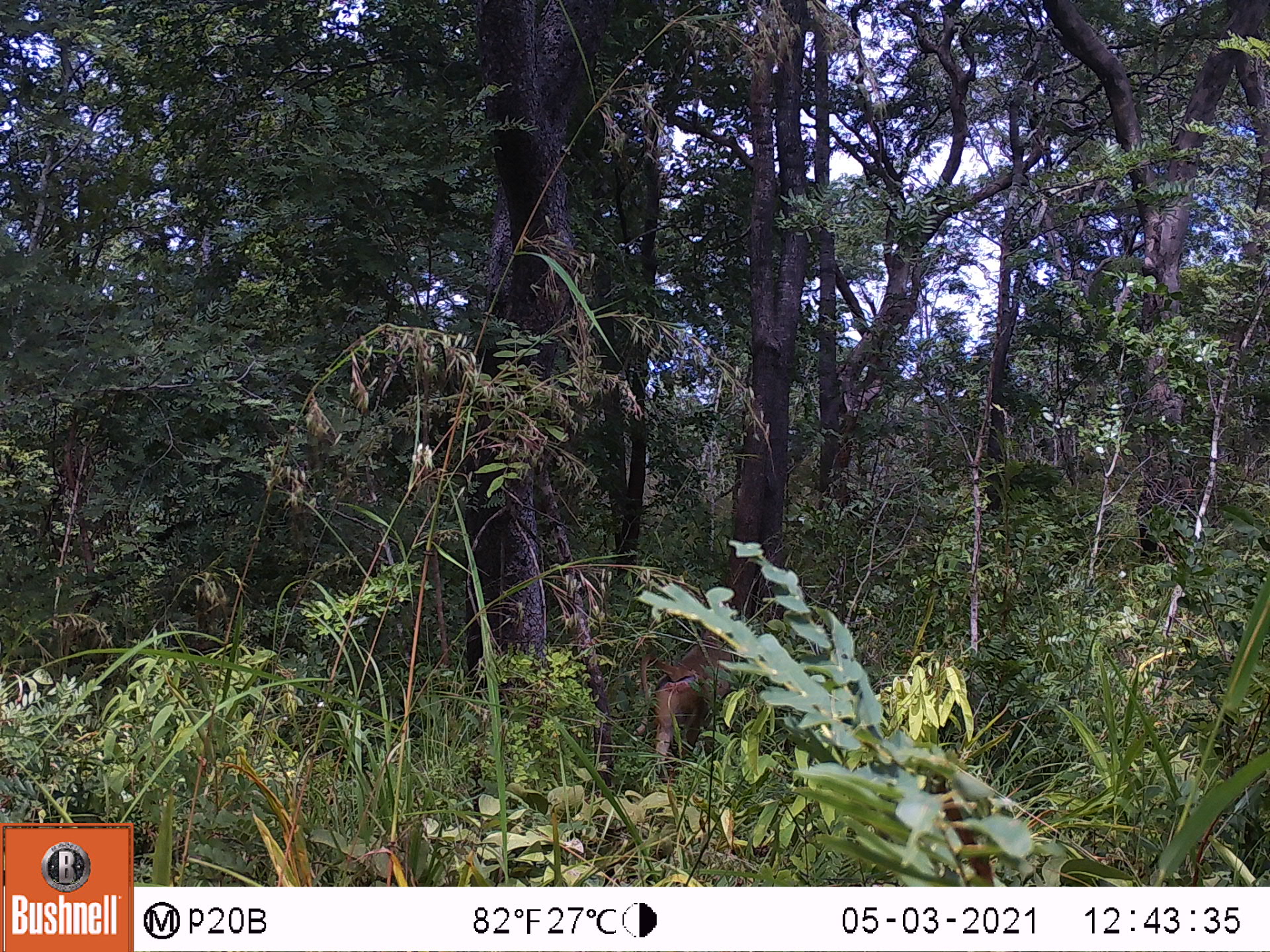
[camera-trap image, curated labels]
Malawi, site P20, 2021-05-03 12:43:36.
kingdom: Animalia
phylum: Chordata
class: Mammalia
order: Primates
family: Cercopithecidae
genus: Papio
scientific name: Papio cynocephalus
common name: yellow baboon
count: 1